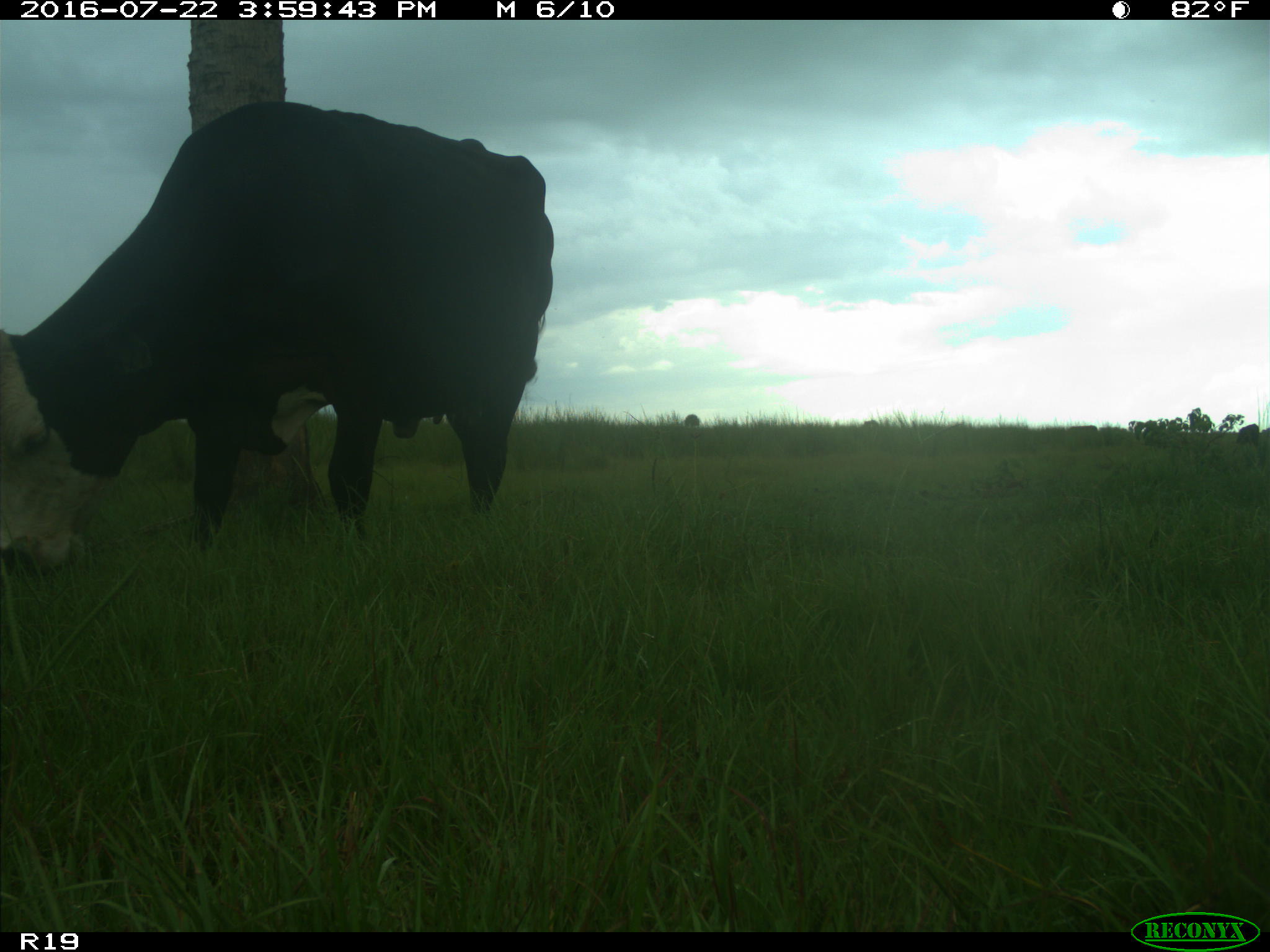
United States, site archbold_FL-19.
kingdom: Animalia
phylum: Chordata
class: Mammalia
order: Artiodactyla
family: Bovidae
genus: Bos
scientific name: Bos taurus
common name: domestic cow